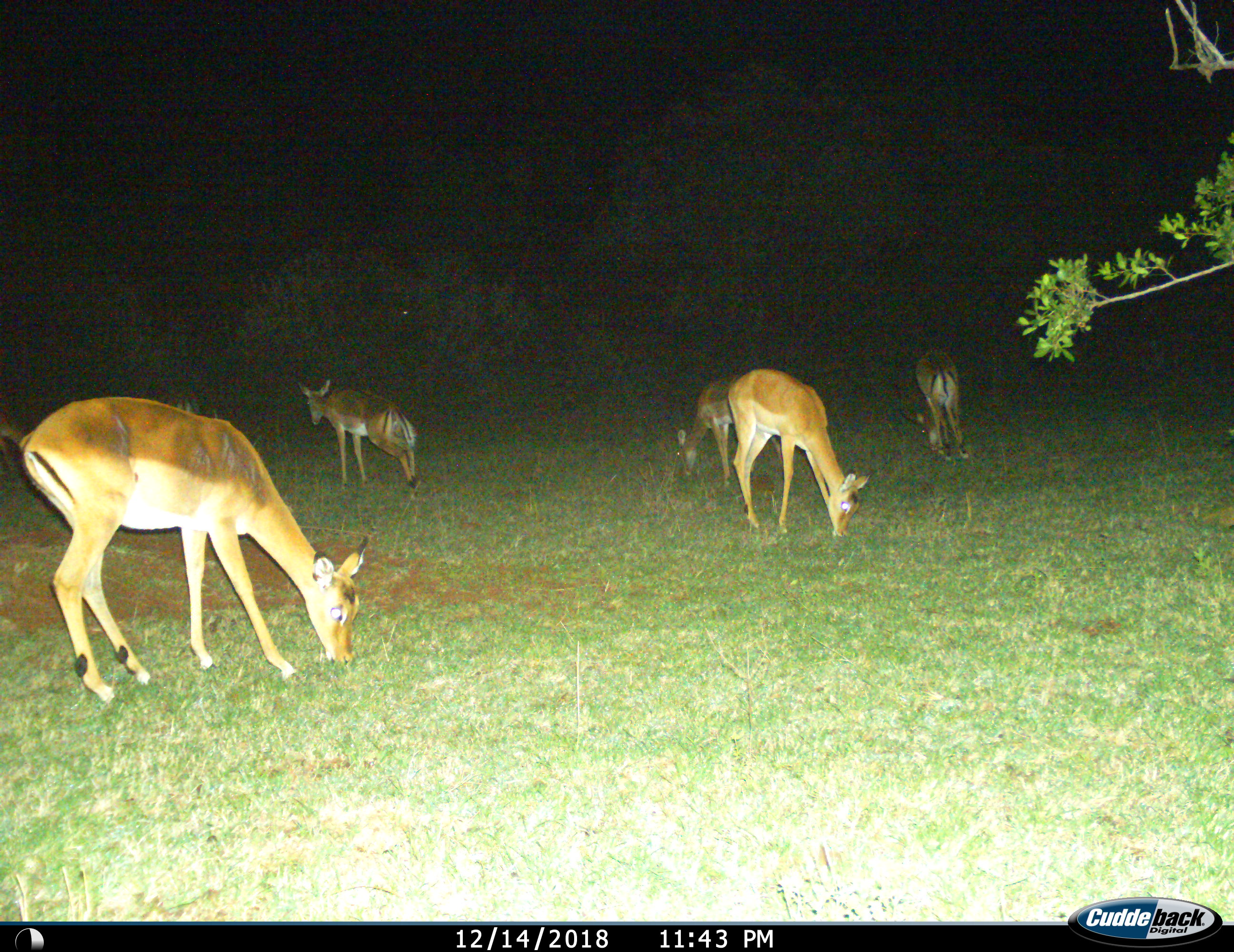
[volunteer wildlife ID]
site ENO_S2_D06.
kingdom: Animalia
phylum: Chordata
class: Mammalia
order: Artiodactyla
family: Bovidae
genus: Aepyceros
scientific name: Aepyceros melampus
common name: impala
Impala (Aepyceros melampus), count 6. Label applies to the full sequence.